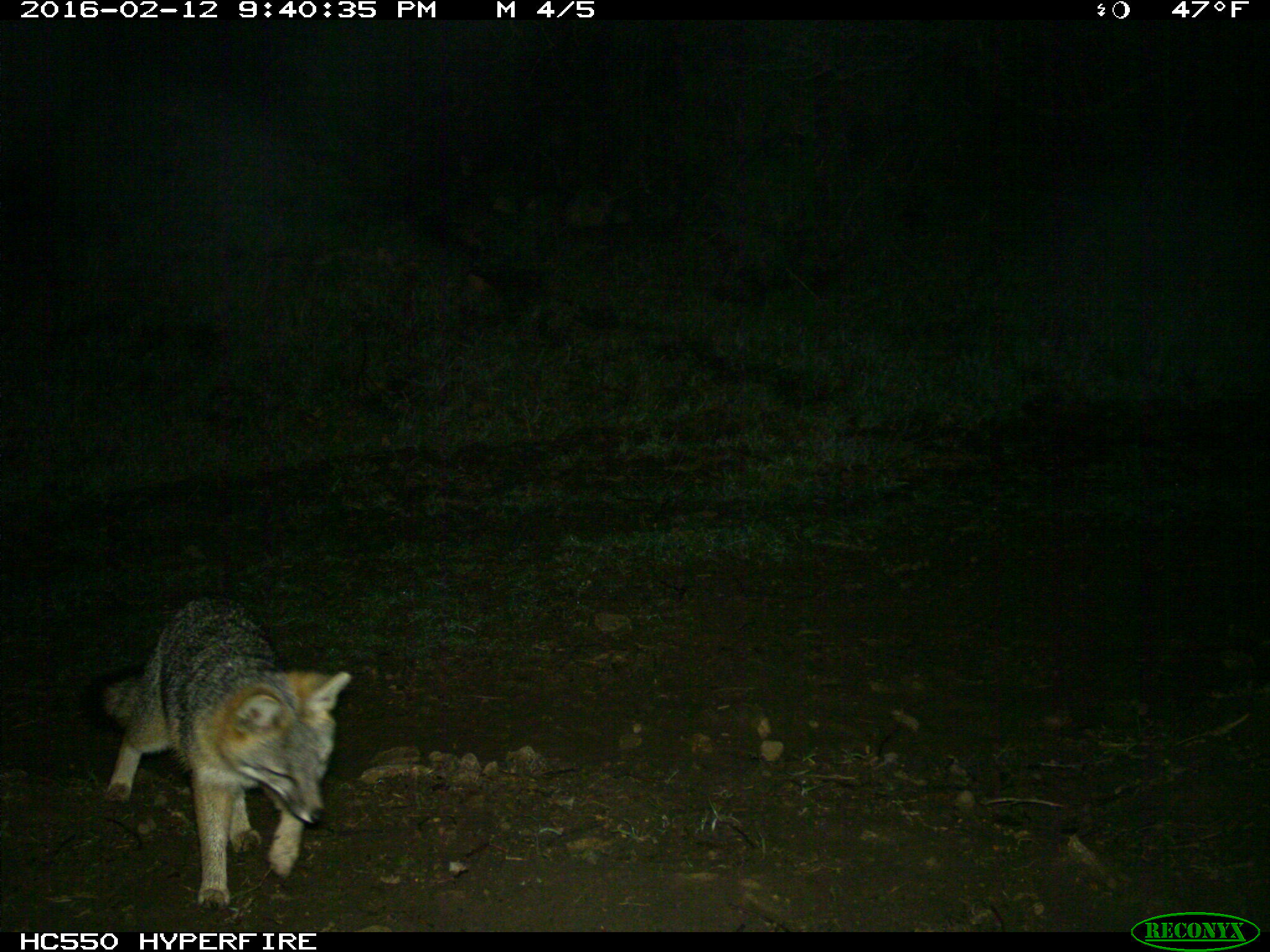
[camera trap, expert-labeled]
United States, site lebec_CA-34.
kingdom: Animalia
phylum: Chordata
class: Mammalia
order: Carnivora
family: Canidae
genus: Urocyon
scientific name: Urocyon cinereoargenteus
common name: gray fox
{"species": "Urocyon cinereoargenteus (gray fox)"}